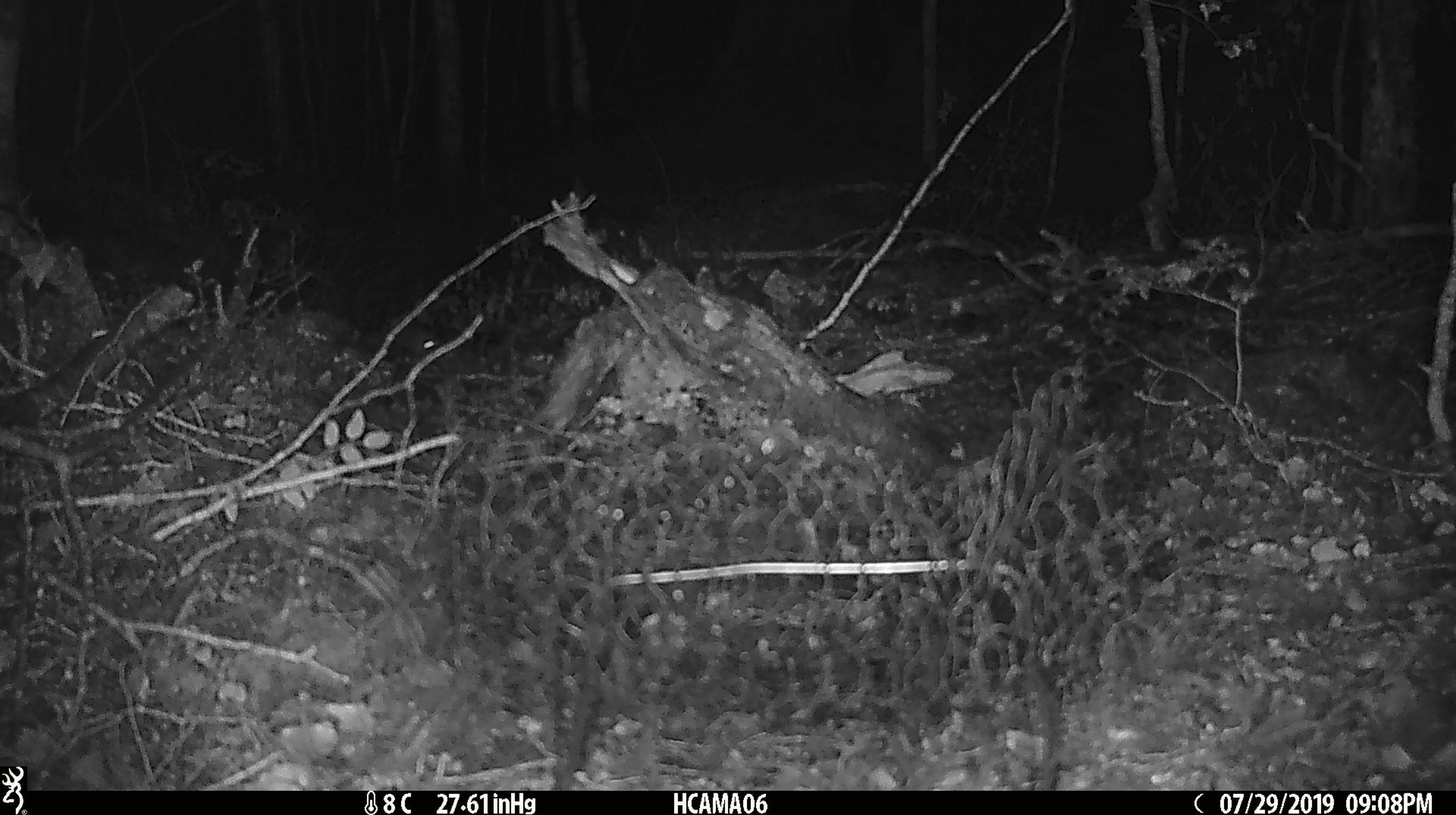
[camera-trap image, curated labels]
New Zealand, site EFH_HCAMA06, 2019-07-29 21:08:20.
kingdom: Animalia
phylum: Chordata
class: Mammalia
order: Rodentia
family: Muridae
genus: Mus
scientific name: Mus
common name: mouse